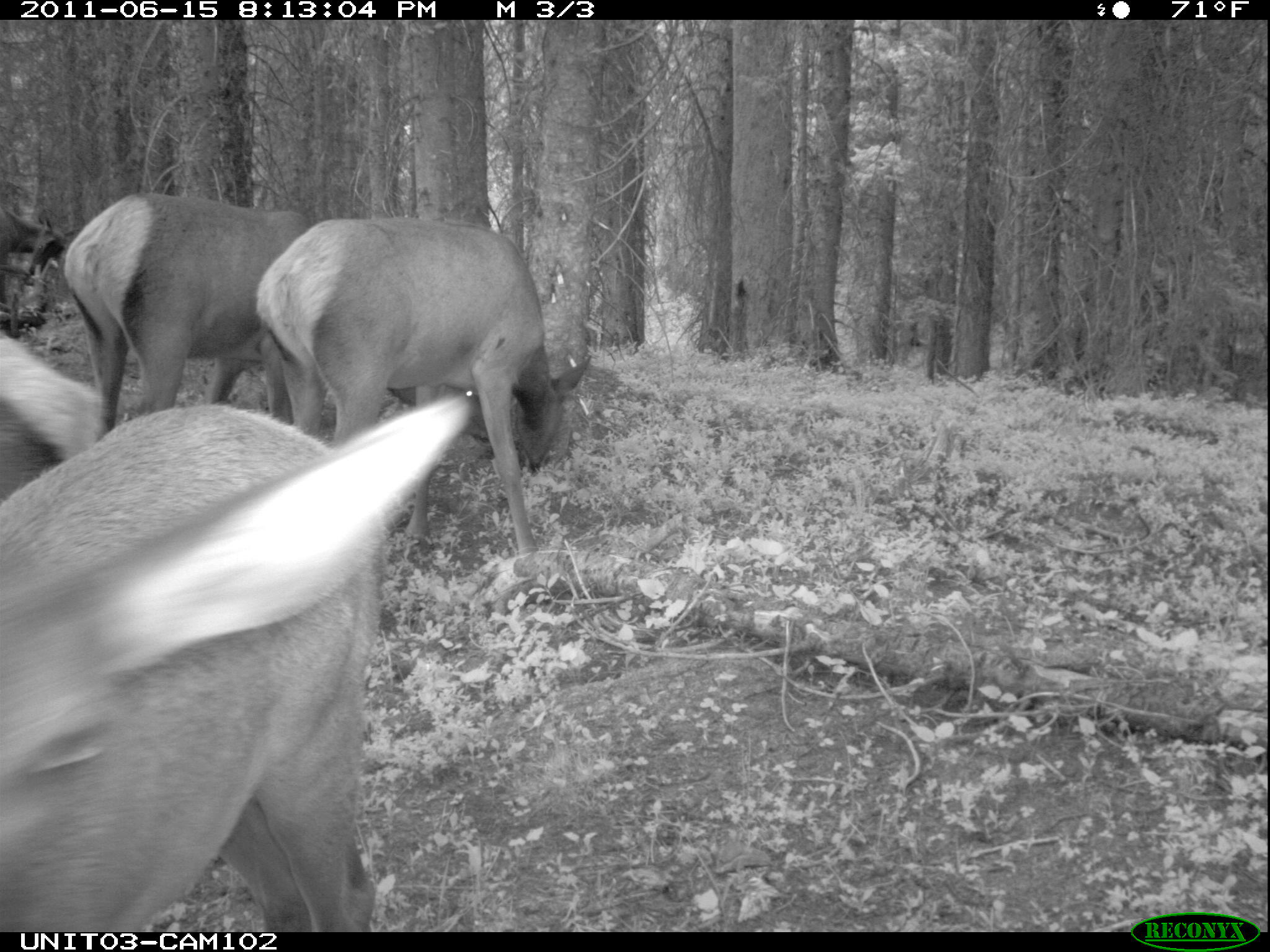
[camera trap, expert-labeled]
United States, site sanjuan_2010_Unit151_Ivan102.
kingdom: Animalia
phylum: Chordata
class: Mammalia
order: Artiodactyla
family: Cervidae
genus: Cervus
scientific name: Cervus elaphus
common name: red deer